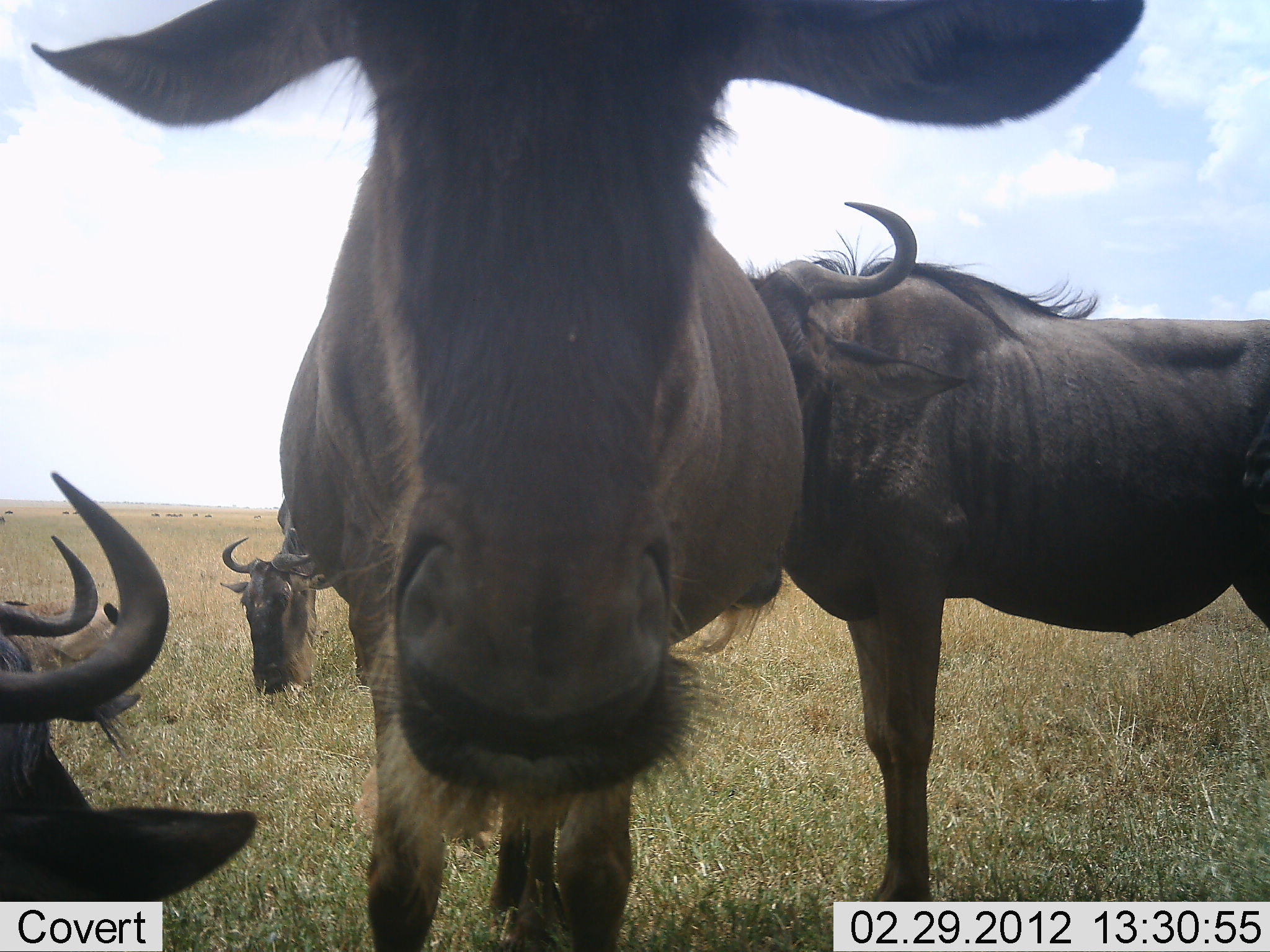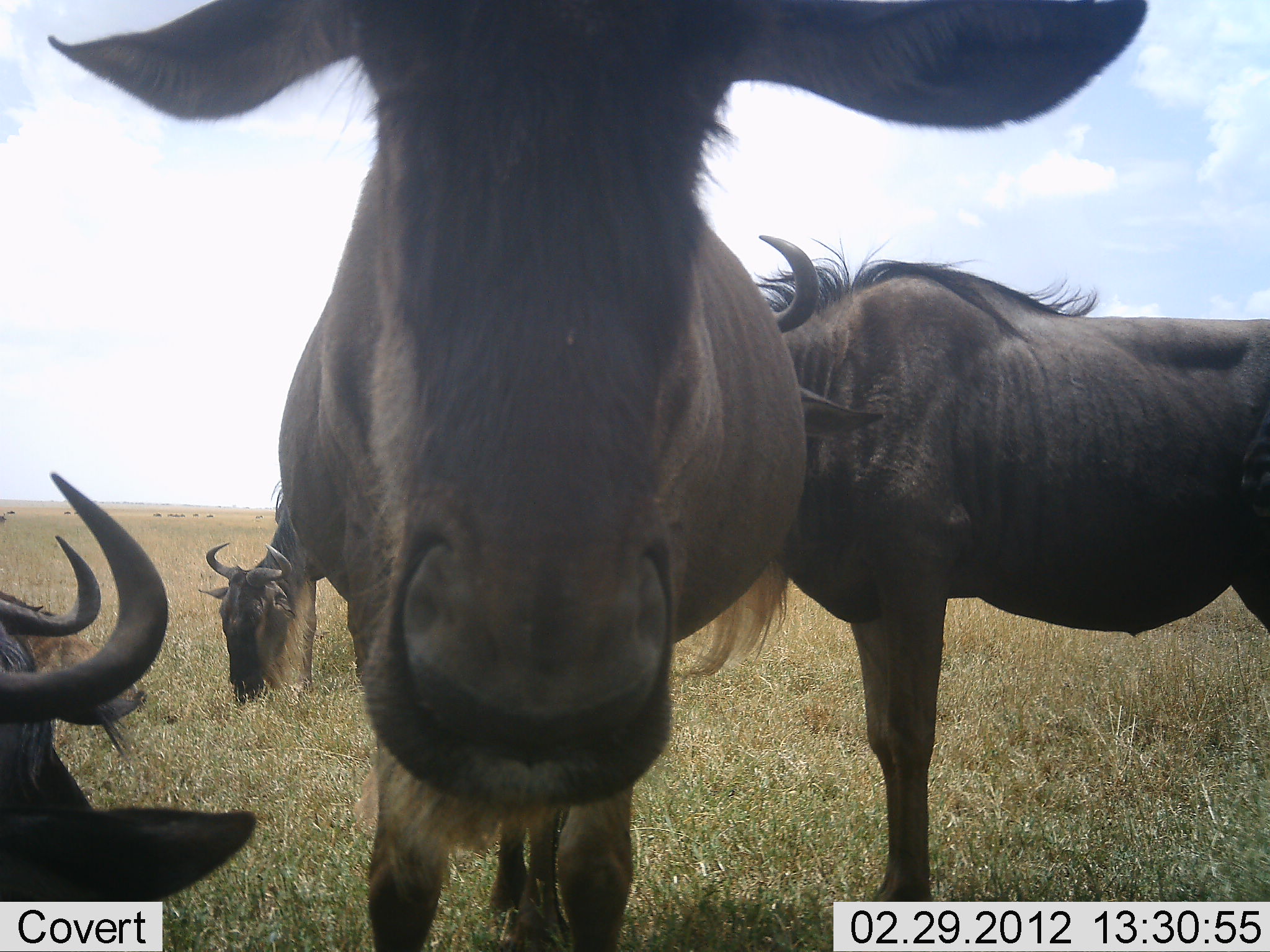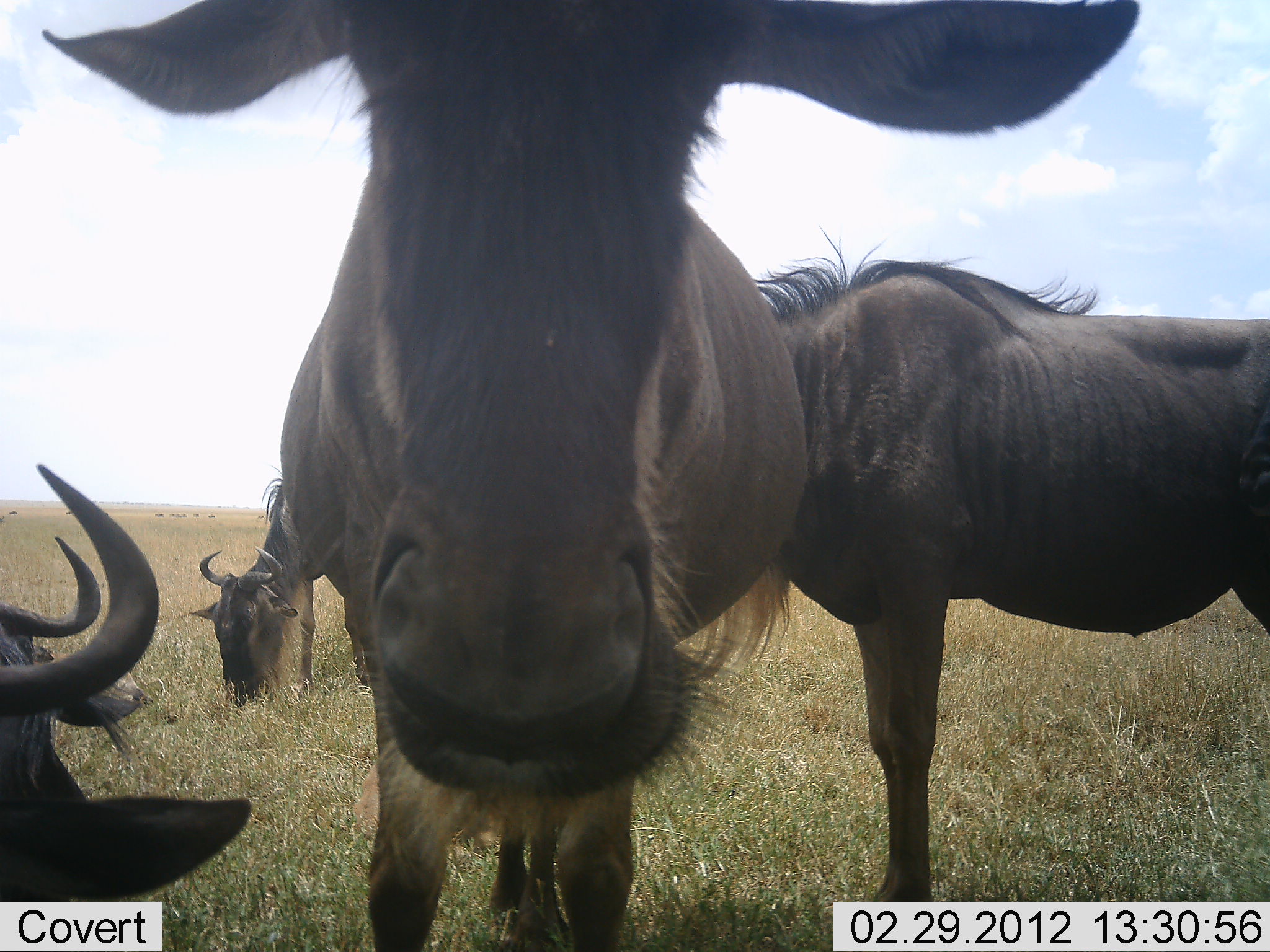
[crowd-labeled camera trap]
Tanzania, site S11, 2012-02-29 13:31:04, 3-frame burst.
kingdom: Animalia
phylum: Chordata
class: Mammalia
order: Artiodactyla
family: Bovidae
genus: Connochaetes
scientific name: Connochaetes taurinus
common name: blue wildebeest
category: wildebeest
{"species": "wildebeest (blue wildebeest) (Connochaetes taurinus)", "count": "5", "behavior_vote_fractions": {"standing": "88%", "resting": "42%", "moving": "8%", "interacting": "4%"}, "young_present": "0%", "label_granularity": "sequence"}